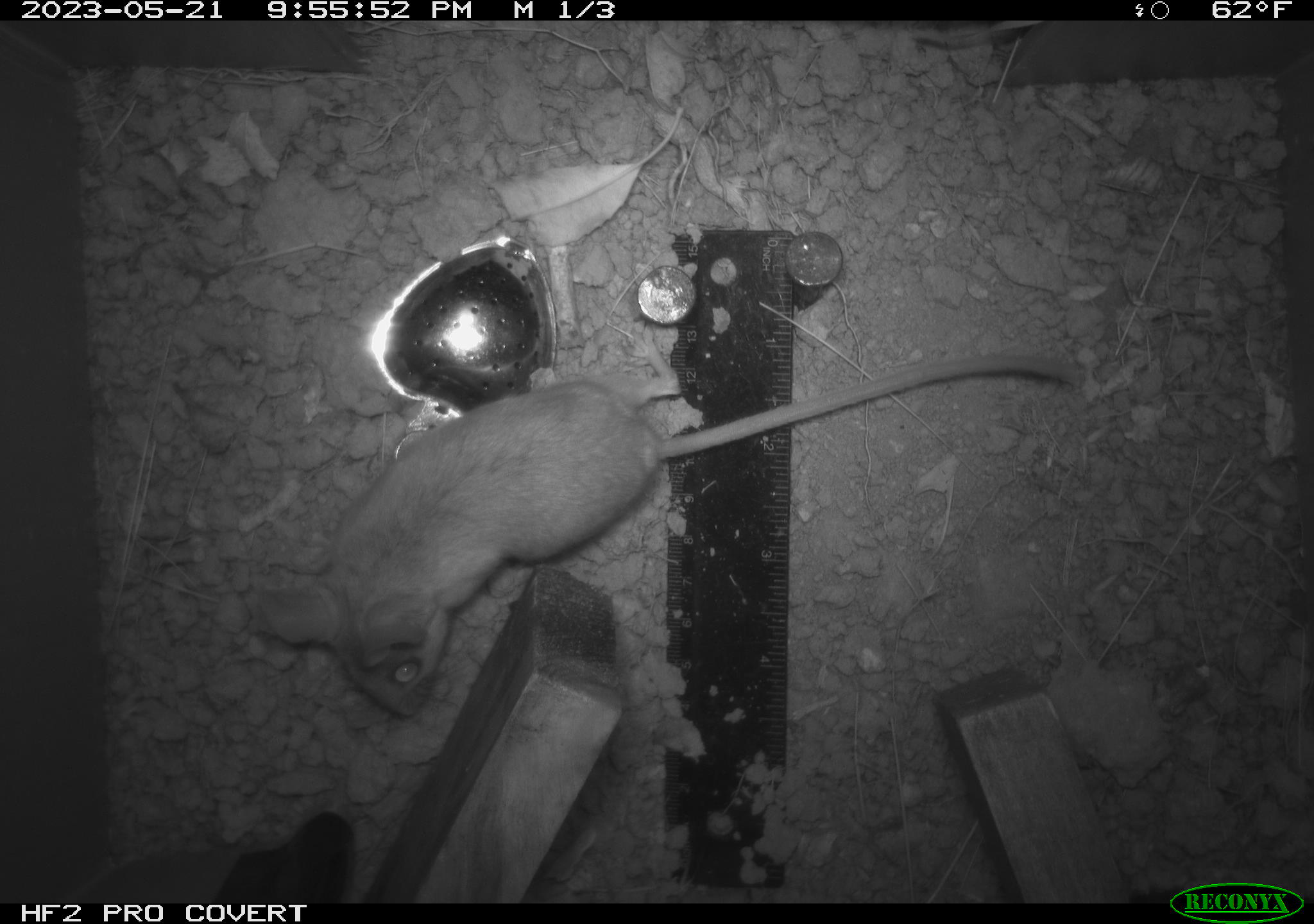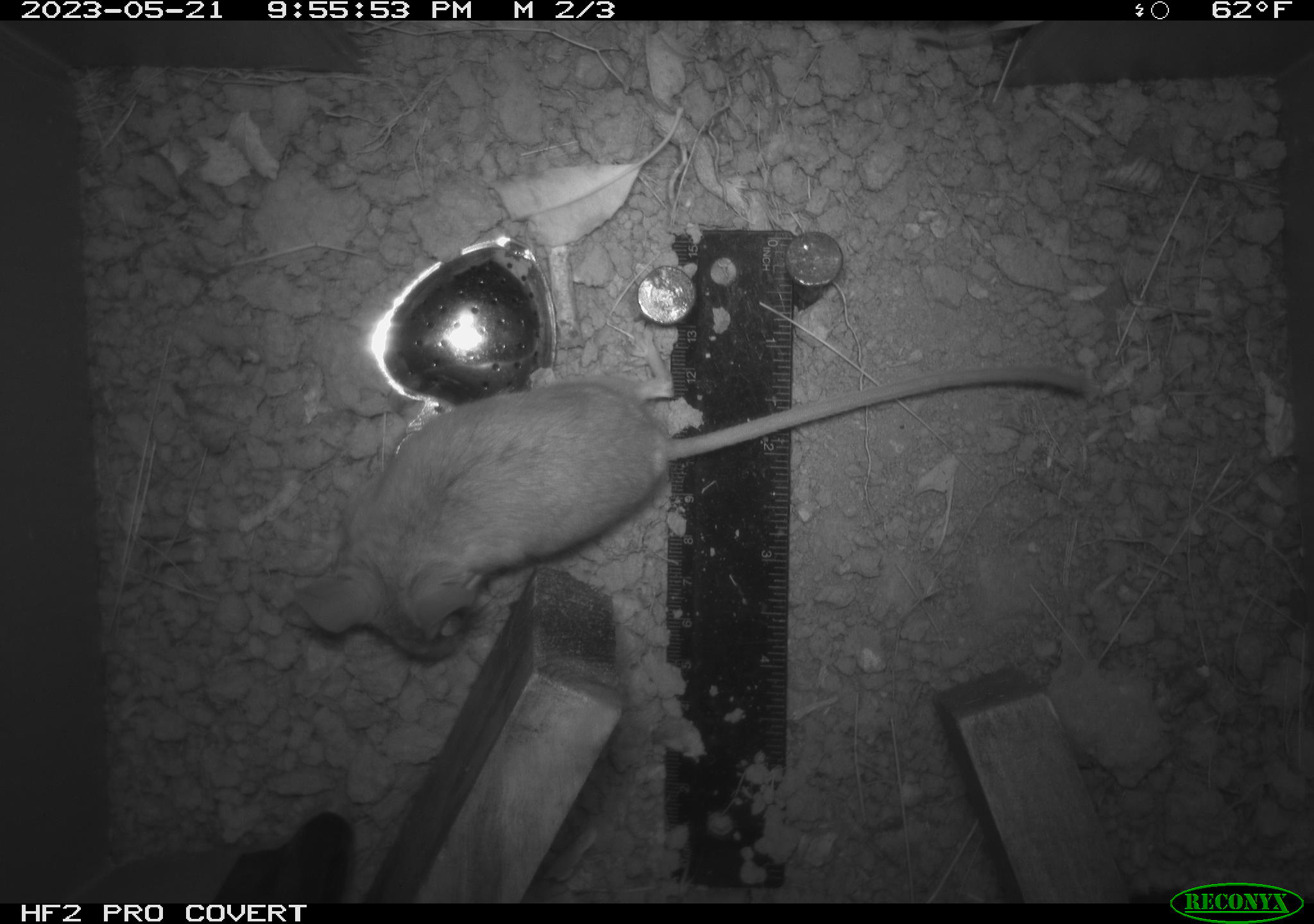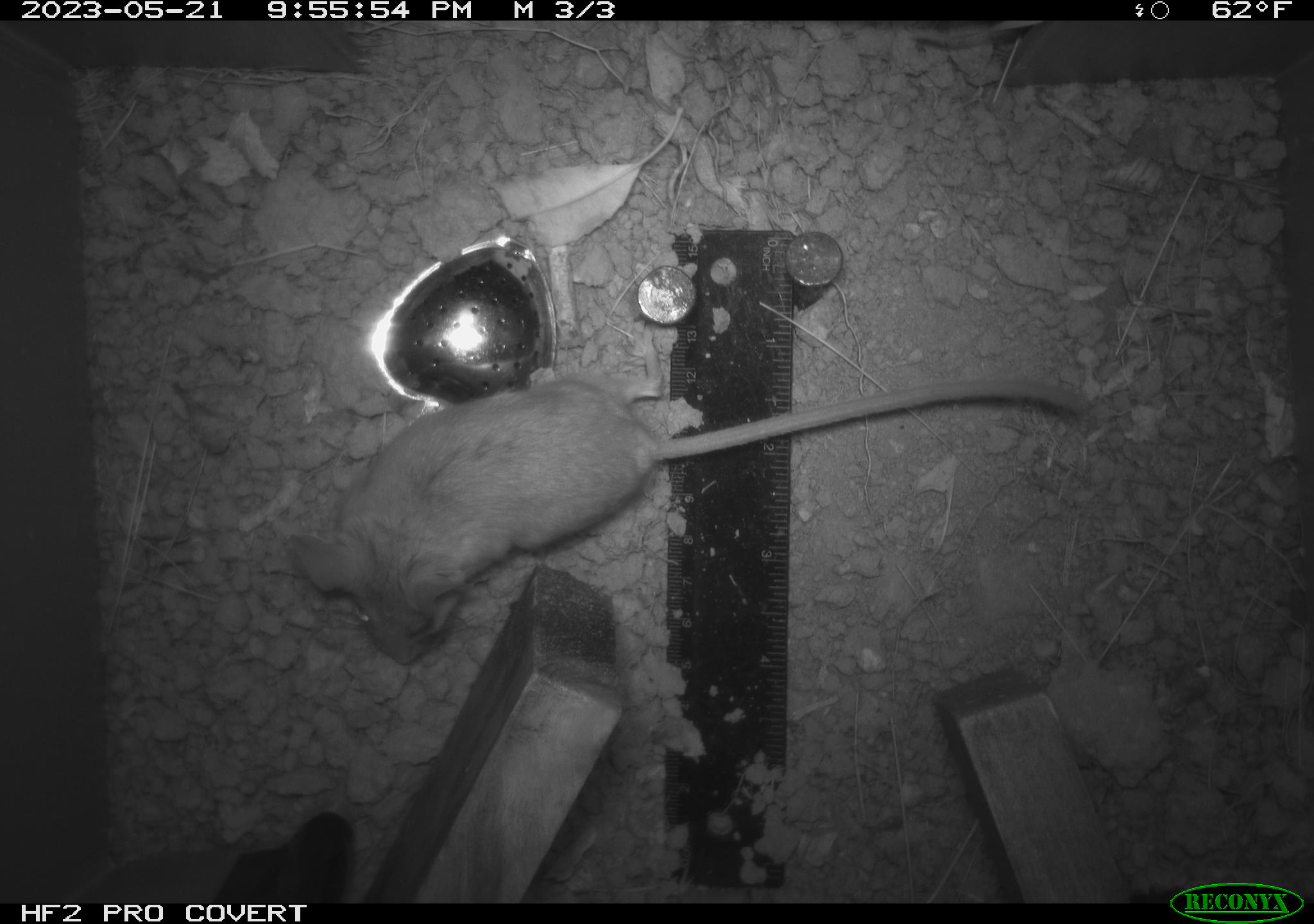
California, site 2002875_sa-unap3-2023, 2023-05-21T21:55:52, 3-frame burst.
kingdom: Animalia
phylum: Chordata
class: Mammalia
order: Rodentia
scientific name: Rodentia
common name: mouse species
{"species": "mouse species (Rodentia)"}